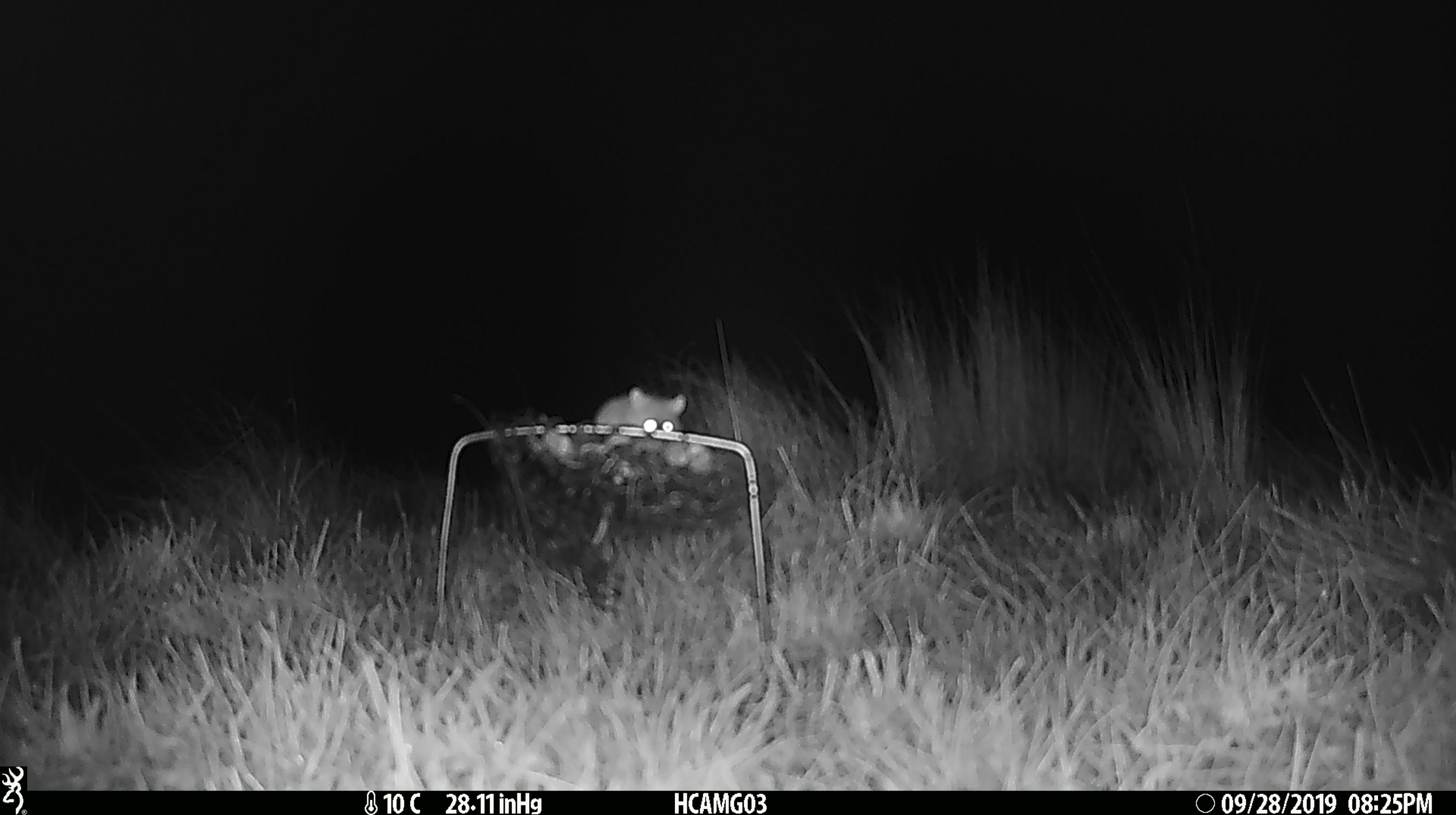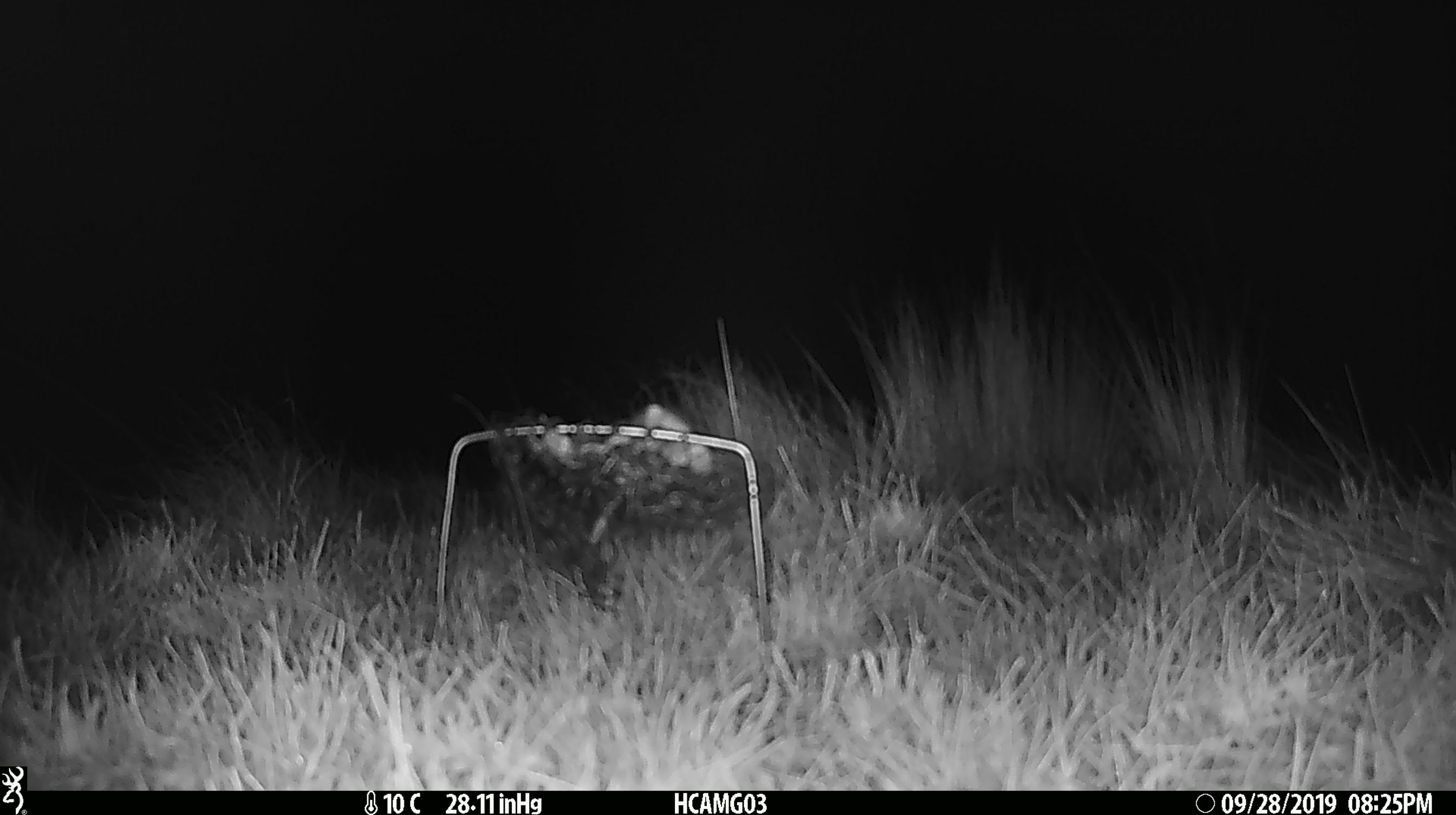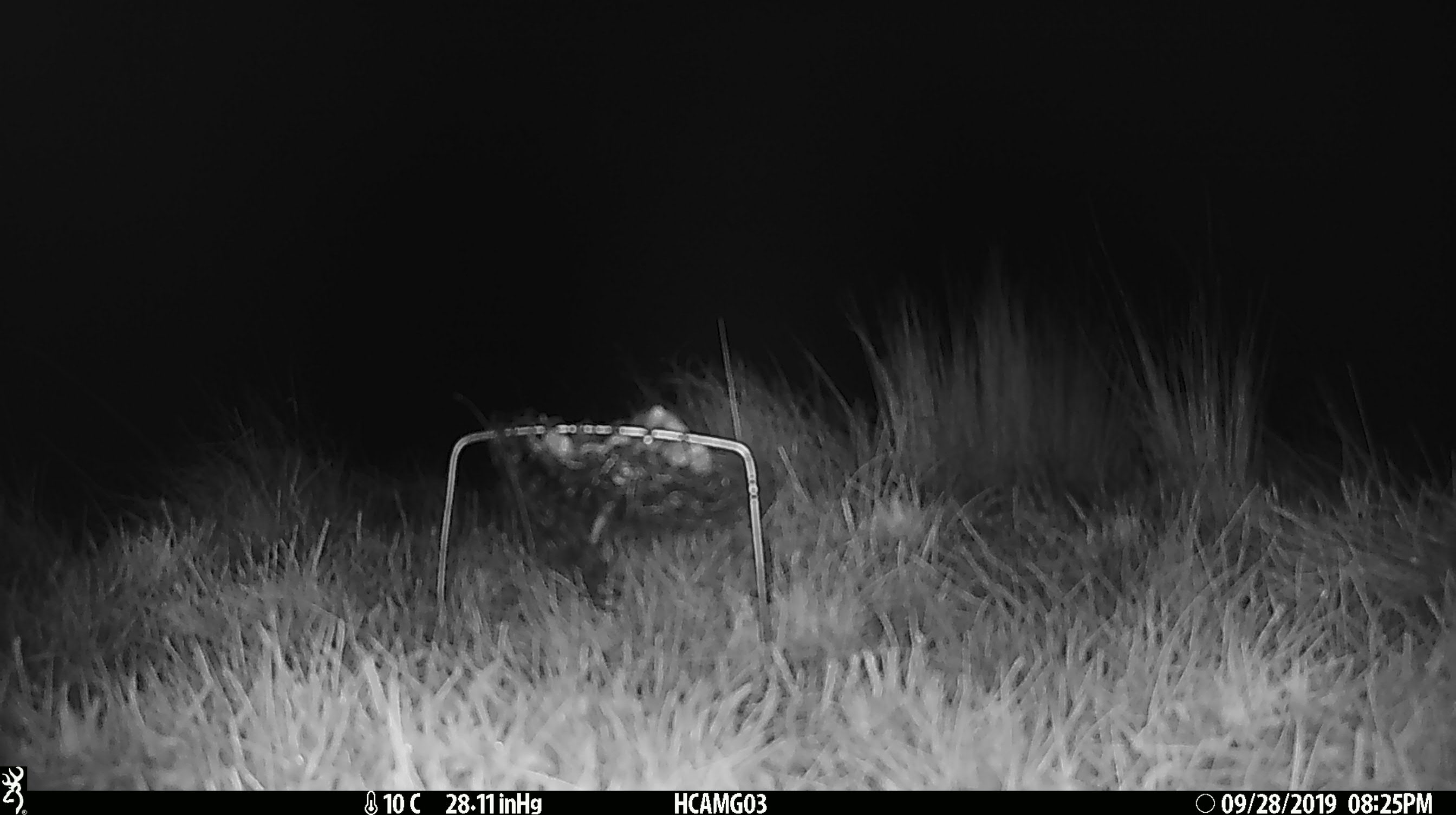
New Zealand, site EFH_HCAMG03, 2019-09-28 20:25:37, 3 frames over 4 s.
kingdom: Animalia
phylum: Chordata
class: Mammalia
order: Rodentia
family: Muridae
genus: Mus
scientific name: Mus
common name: mouse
Mouse (Mus).